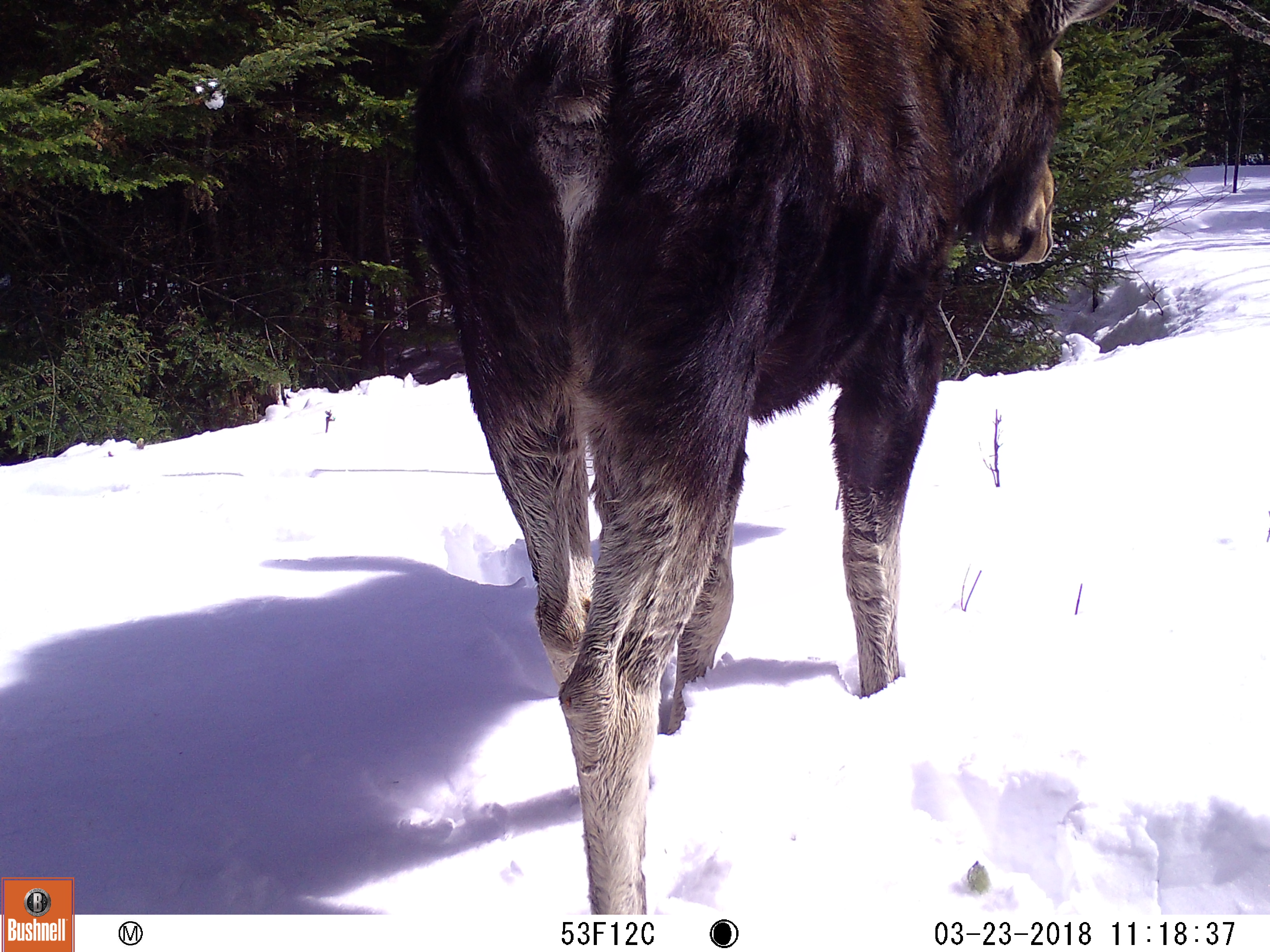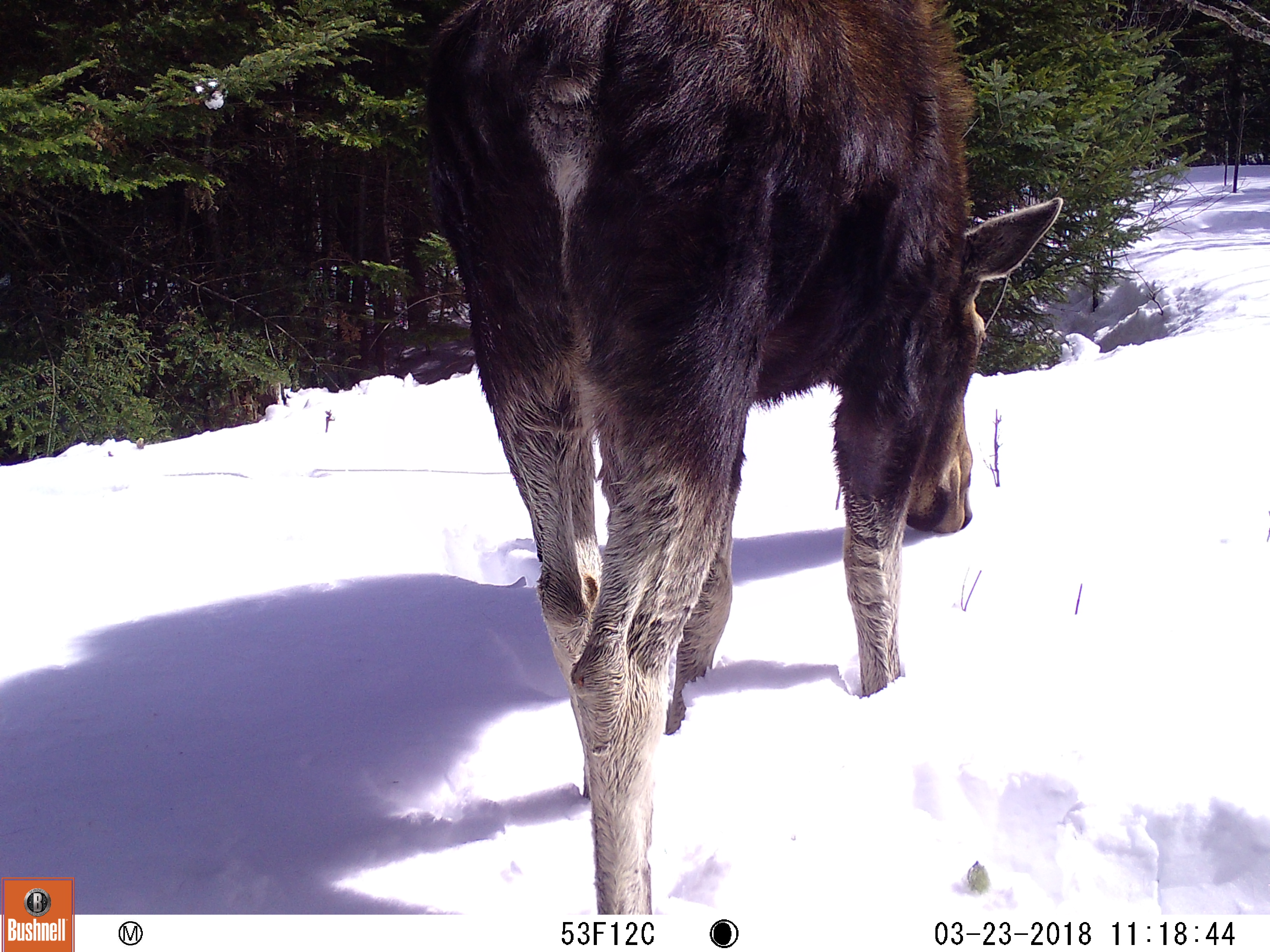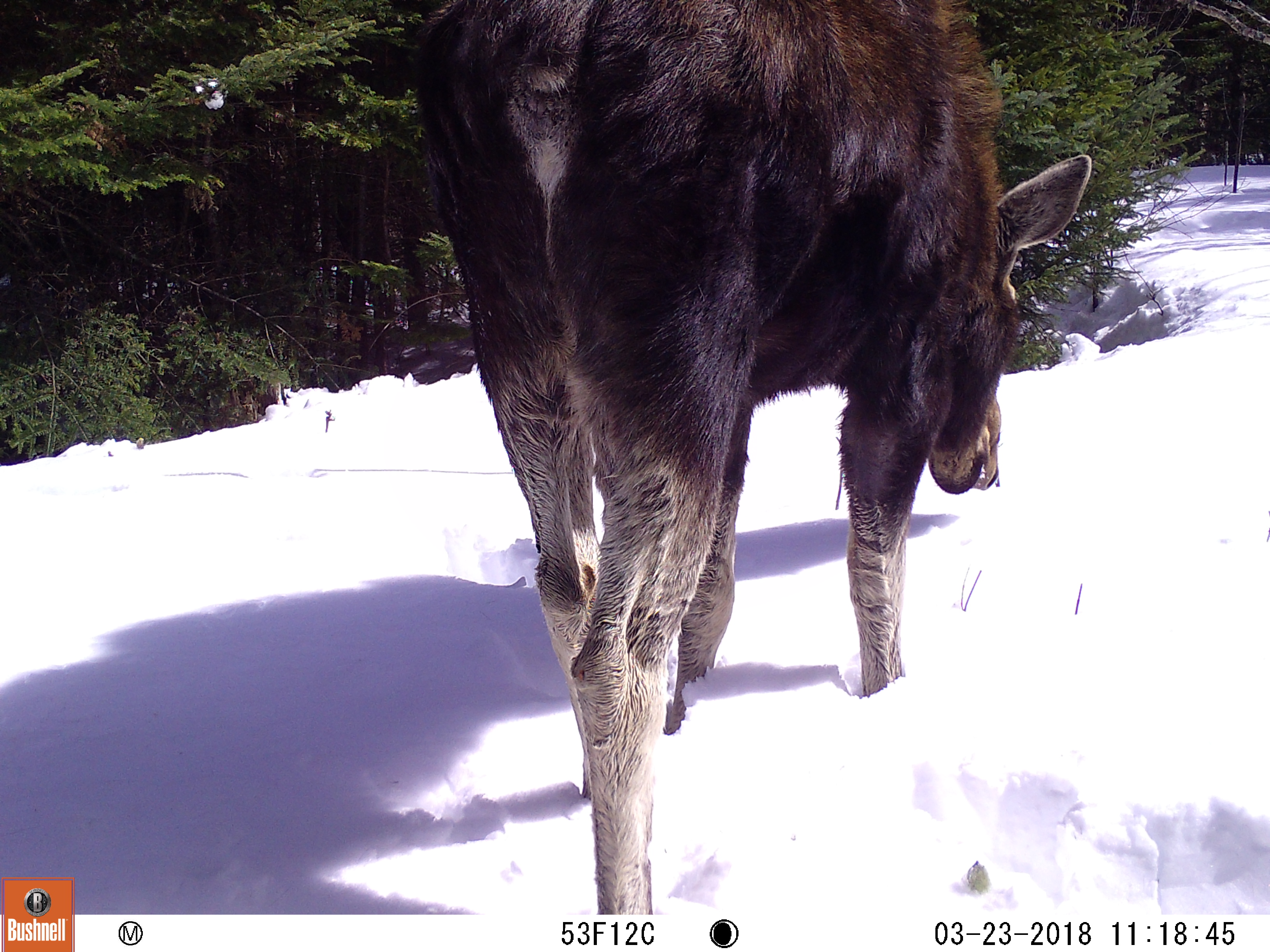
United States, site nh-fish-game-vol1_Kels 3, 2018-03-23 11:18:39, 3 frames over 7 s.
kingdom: Animalia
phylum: Chordata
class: Mammalia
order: Artiodactyla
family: Cervidae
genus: Alces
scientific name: Alces alces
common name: moose